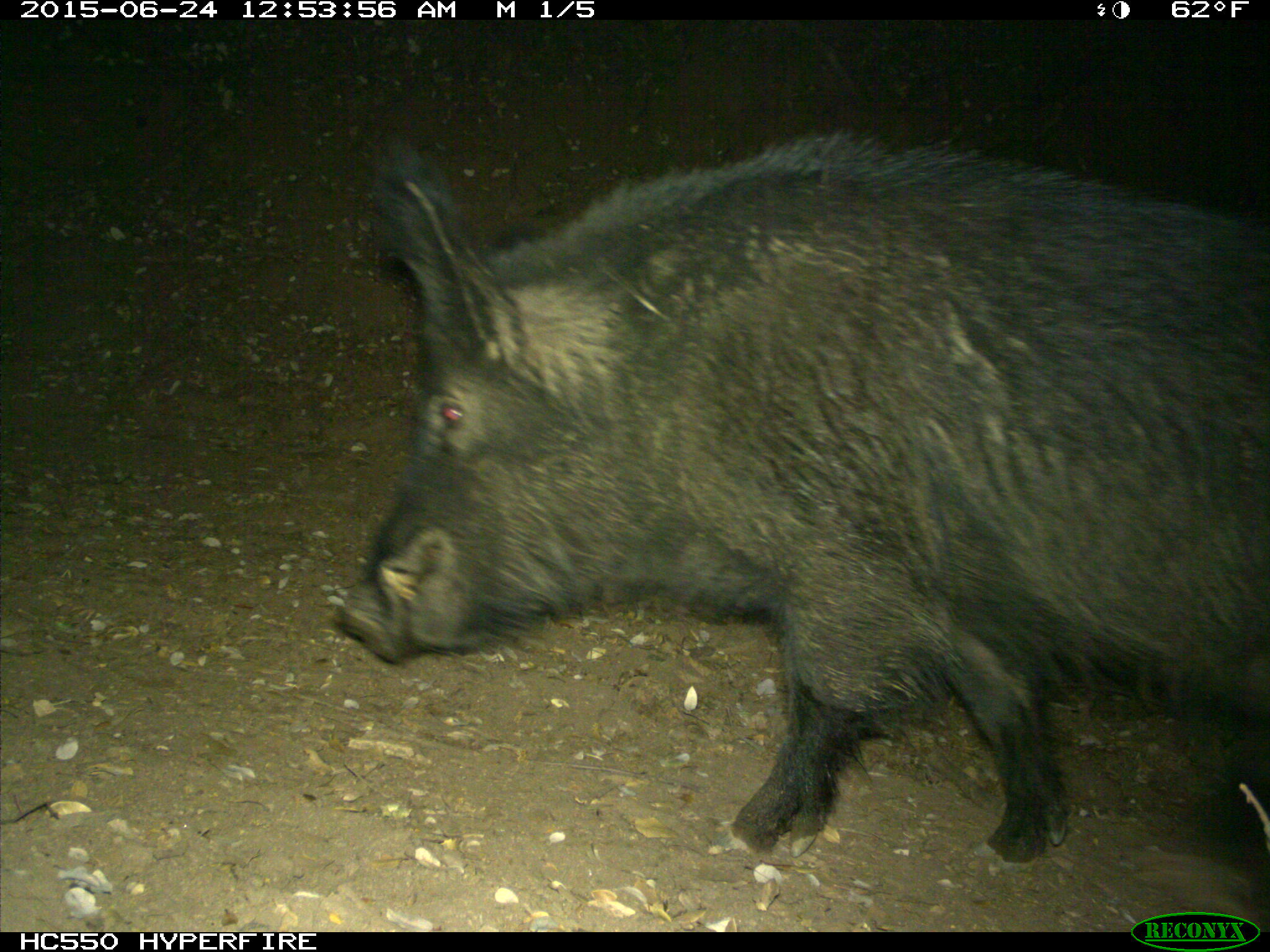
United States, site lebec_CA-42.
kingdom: Animalia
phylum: Chordata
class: Mammalia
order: Artiodactyla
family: Suidae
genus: Sus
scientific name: Sus scrofa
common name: wild boar